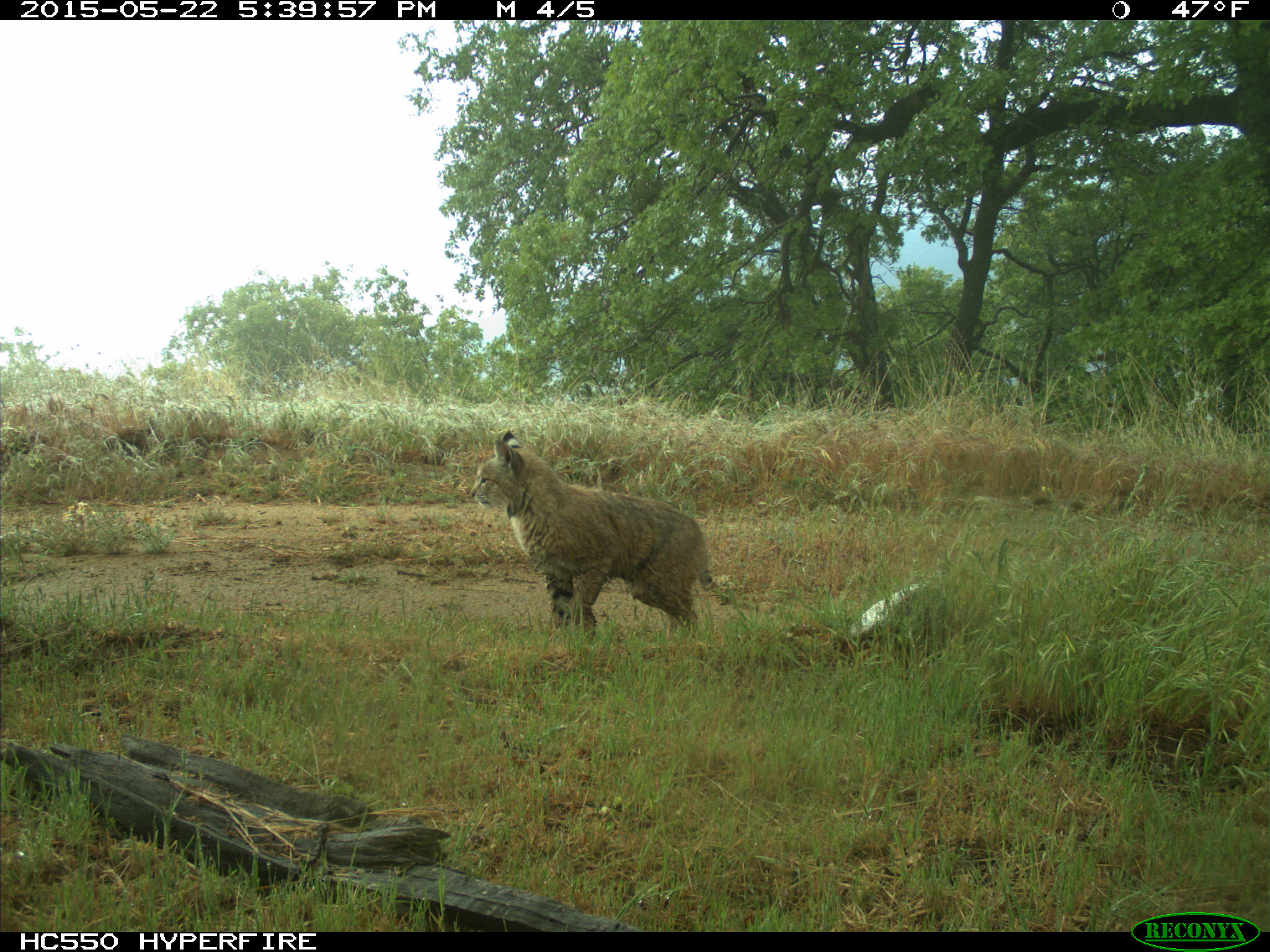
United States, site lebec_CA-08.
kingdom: Animalia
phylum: Chordata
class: Mammalia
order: Carnivora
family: Felidae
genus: Lynx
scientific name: Lynx rufus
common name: bobcat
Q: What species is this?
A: Lynx rufus (bobcat).